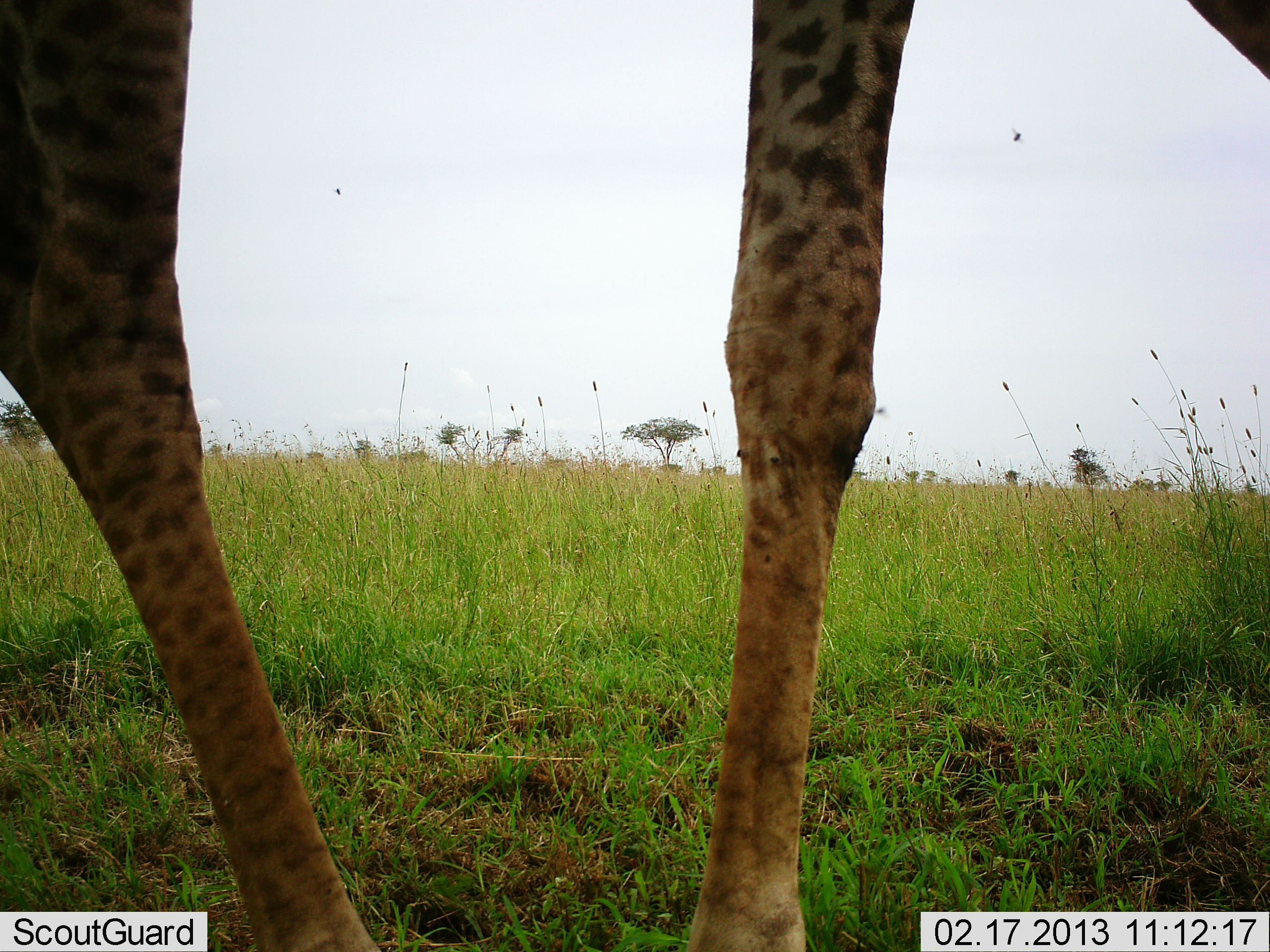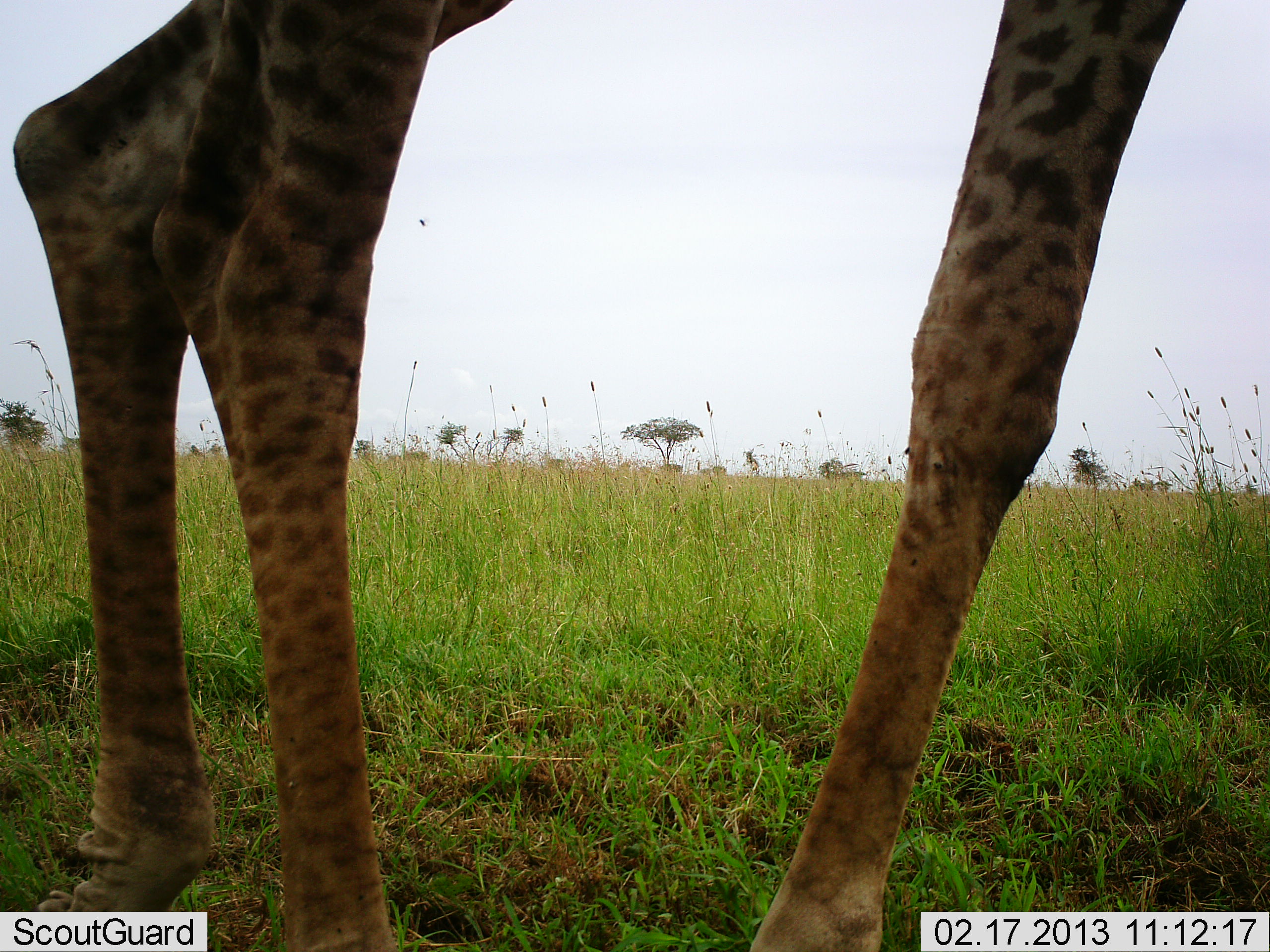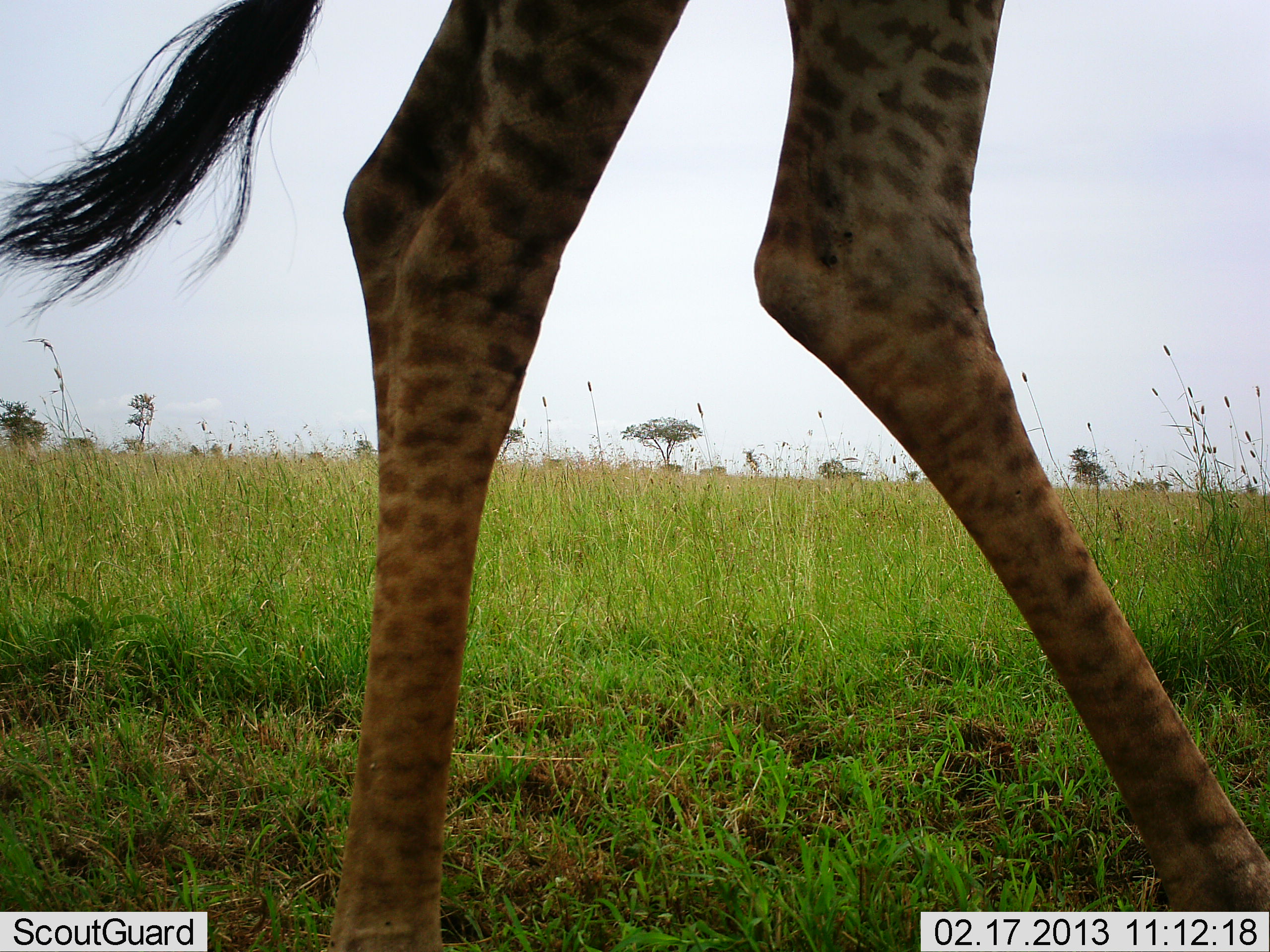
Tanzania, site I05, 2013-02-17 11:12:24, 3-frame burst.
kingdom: Animalia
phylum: Chordata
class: Mammalia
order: Artiodactyla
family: Giraffidae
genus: Giraffa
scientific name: Giraffa camelopardalis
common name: giraffe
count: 1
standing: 8%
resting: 0%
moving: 92%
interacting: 0%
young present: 0%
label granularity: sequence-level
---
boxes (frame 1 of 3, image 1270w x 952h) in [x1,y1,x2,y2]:
animal: [0,0,1270,951]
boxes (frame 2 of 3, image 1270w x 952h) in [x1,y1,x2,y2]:
animal: [0,0,1187,952]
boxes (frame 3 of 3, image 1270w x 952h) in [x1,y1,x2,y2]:
animal: [1,0,1269,952]